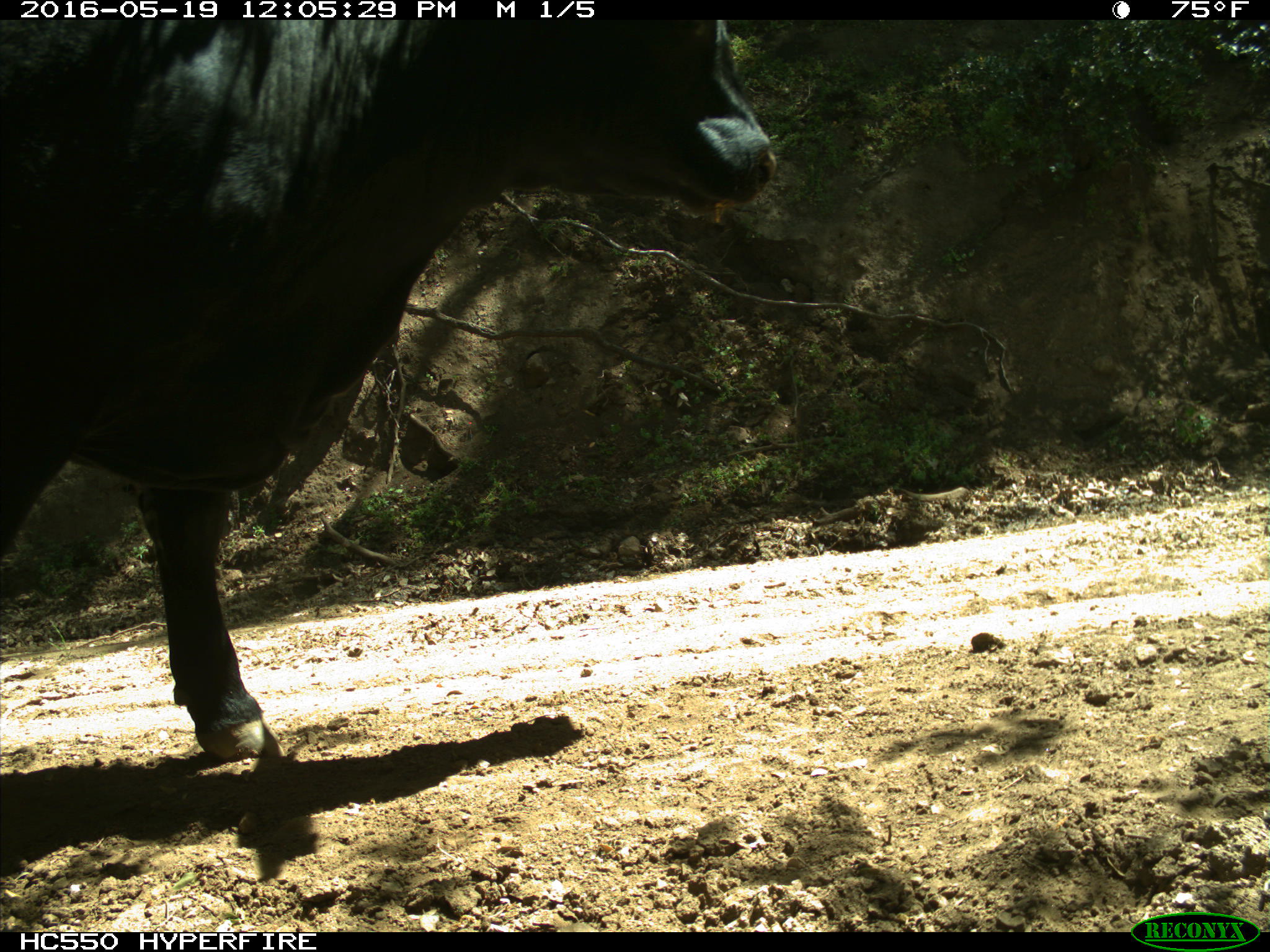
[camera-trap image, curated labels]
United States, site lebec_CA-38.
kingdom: Animalia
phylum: Chordata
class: Mammalia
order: Artiodactyla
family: Bovidae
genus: Bos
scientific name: Bos taurus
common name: domestic cow